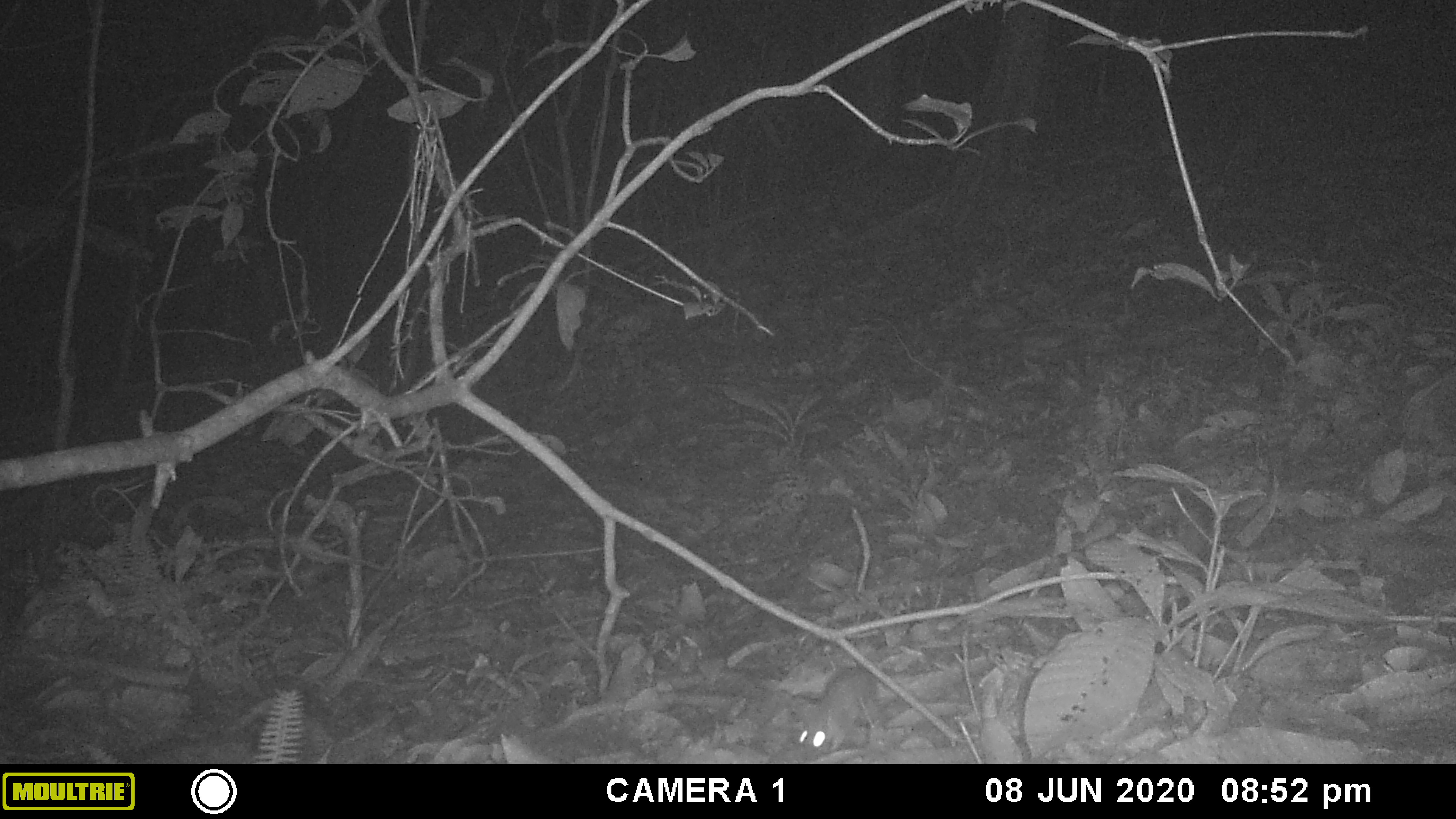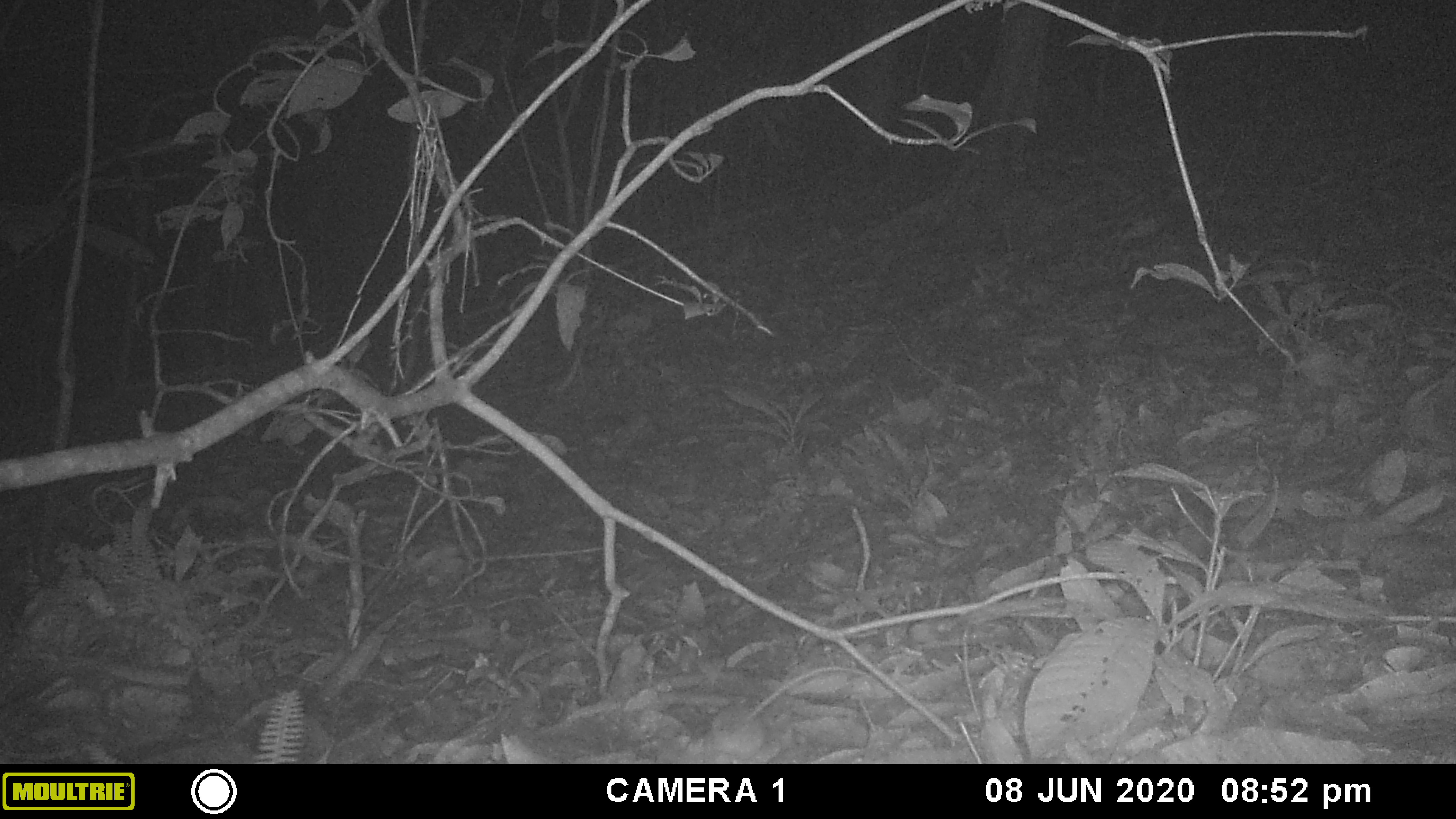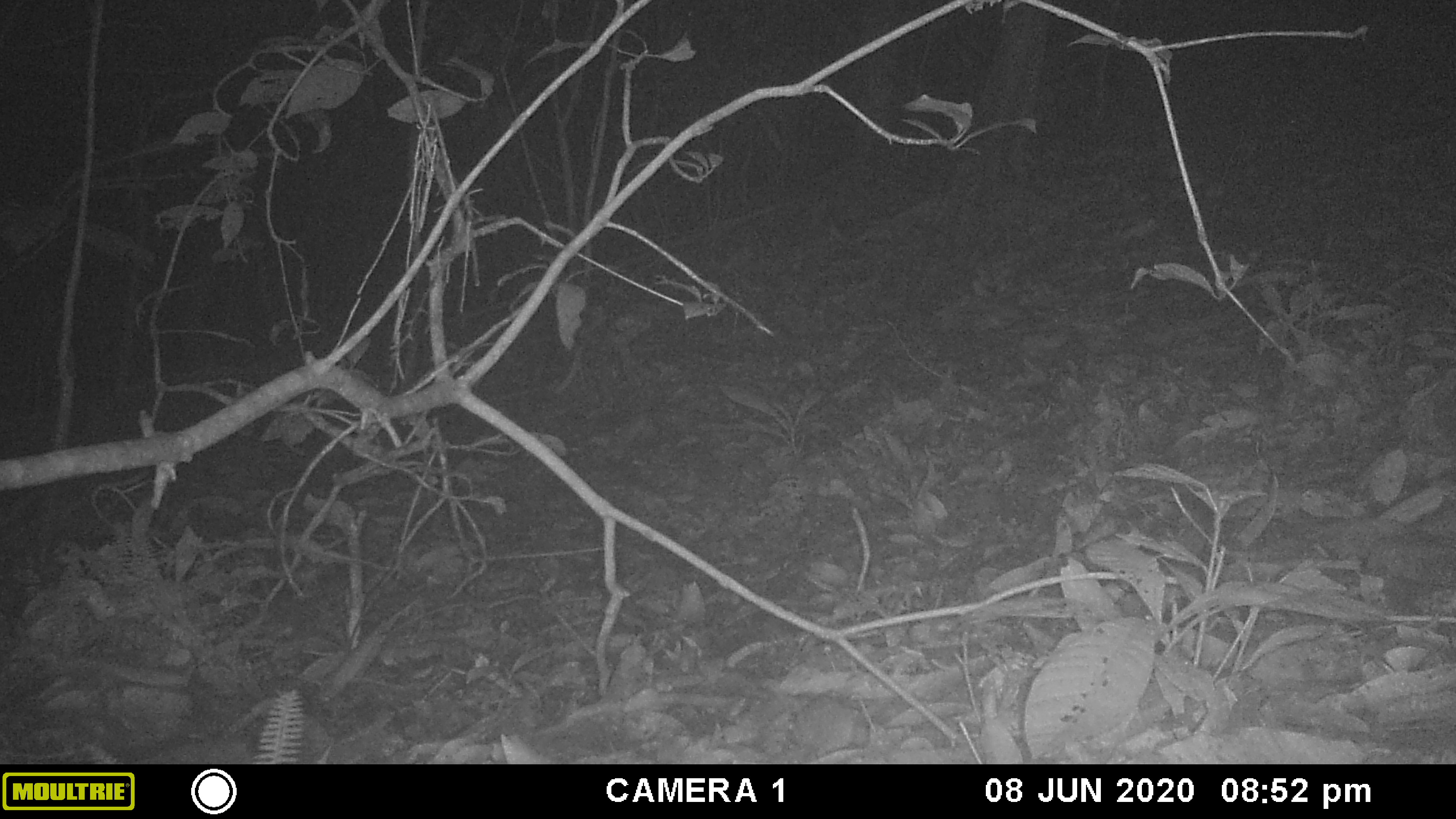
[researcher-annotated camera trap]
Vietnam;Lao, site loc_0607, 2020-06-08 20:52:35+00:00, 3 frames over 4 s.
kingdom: Animalia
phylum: Chordata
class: Mammalia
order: Rodentia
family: Muridae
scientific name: Muridae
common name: old-world mice and rats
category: unidentified murid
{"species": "unidentified murid (old-world mice and rats) (Muridae)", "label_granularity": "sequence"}